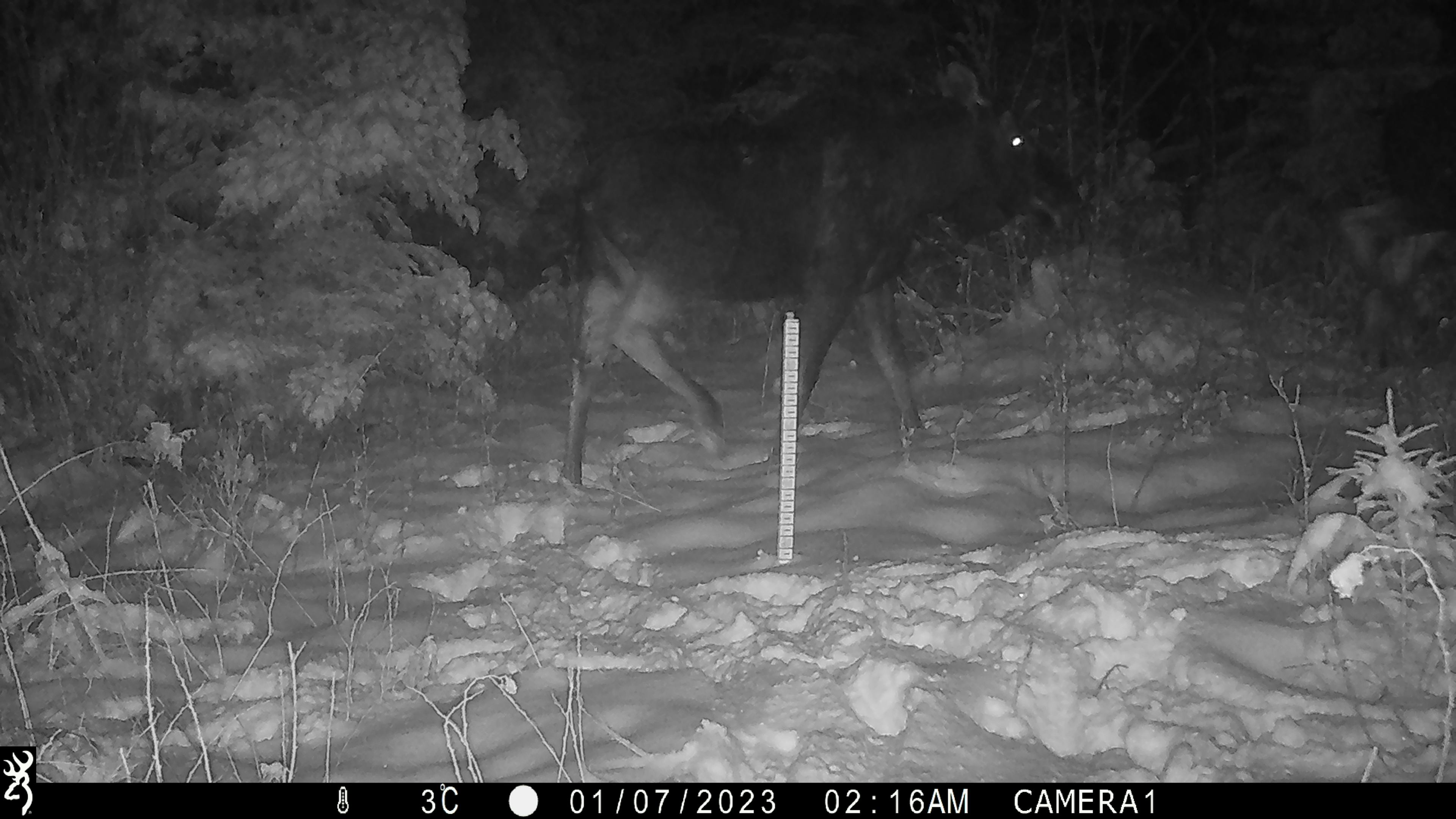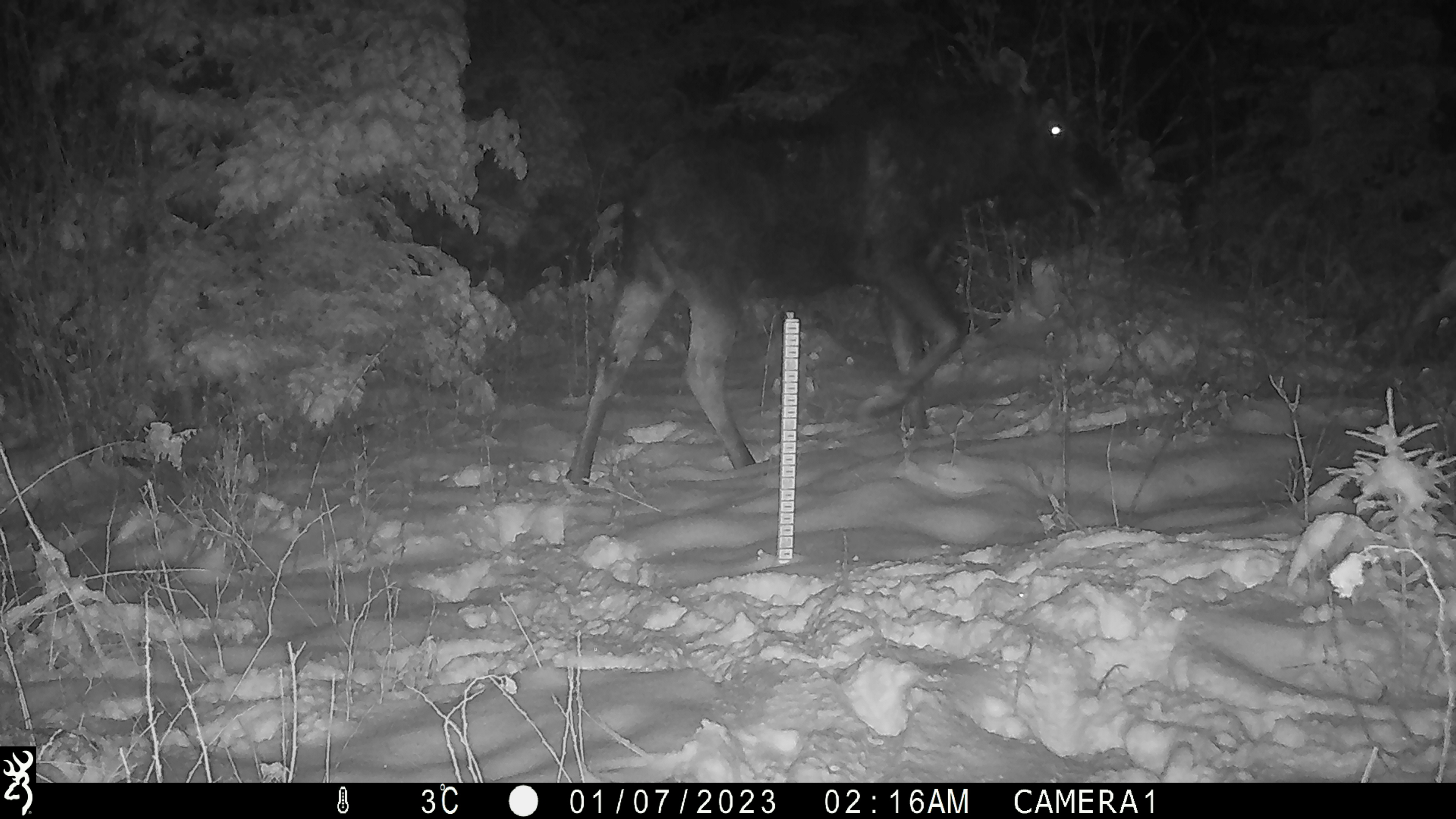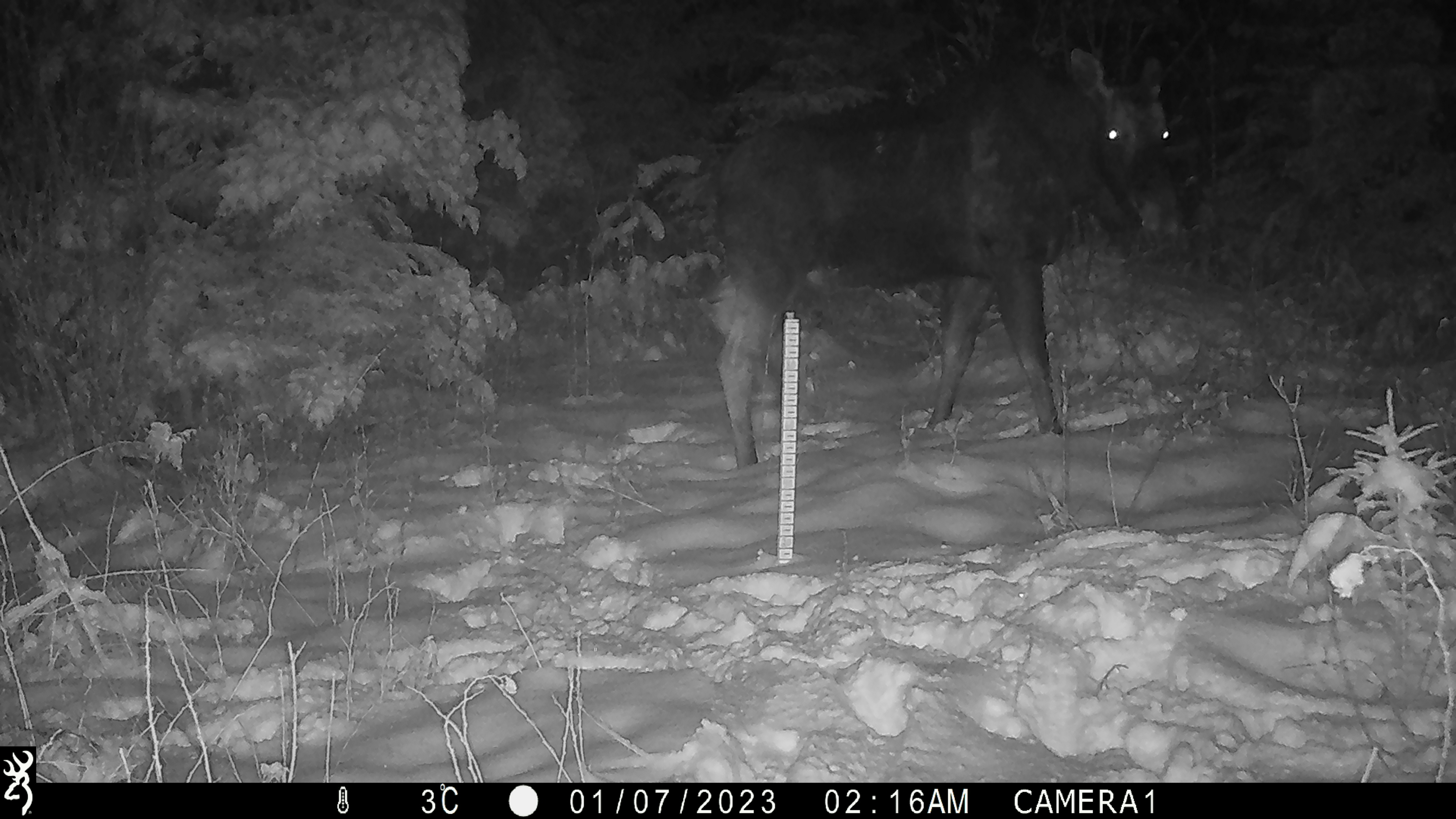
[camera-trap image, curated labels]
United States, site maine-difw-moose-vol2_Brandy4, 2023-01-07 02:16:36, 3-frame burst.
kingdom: Animalia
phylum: Chordata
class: Mammalia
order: Artiodactyla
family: Cervidae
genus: Alces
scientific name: Alces alces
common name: moose